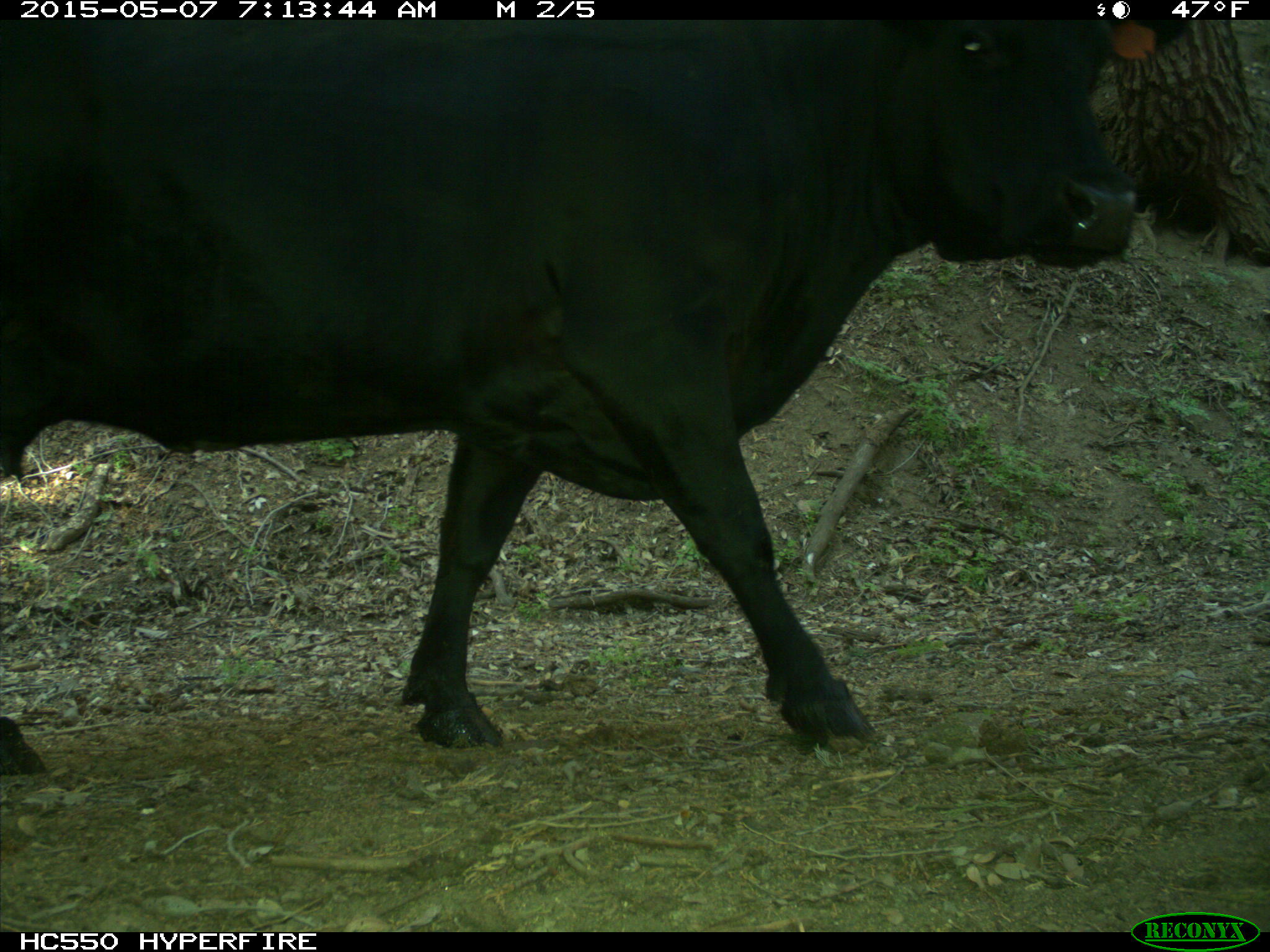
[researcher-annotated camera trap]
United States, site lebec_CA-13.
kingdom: Animalia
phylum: Chordata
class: Mammalia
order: Artiodactyla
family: Bovidae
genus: Bos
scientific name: Bos taurus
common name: domestic cow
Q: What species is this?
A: Bos taurus (domestic cow).